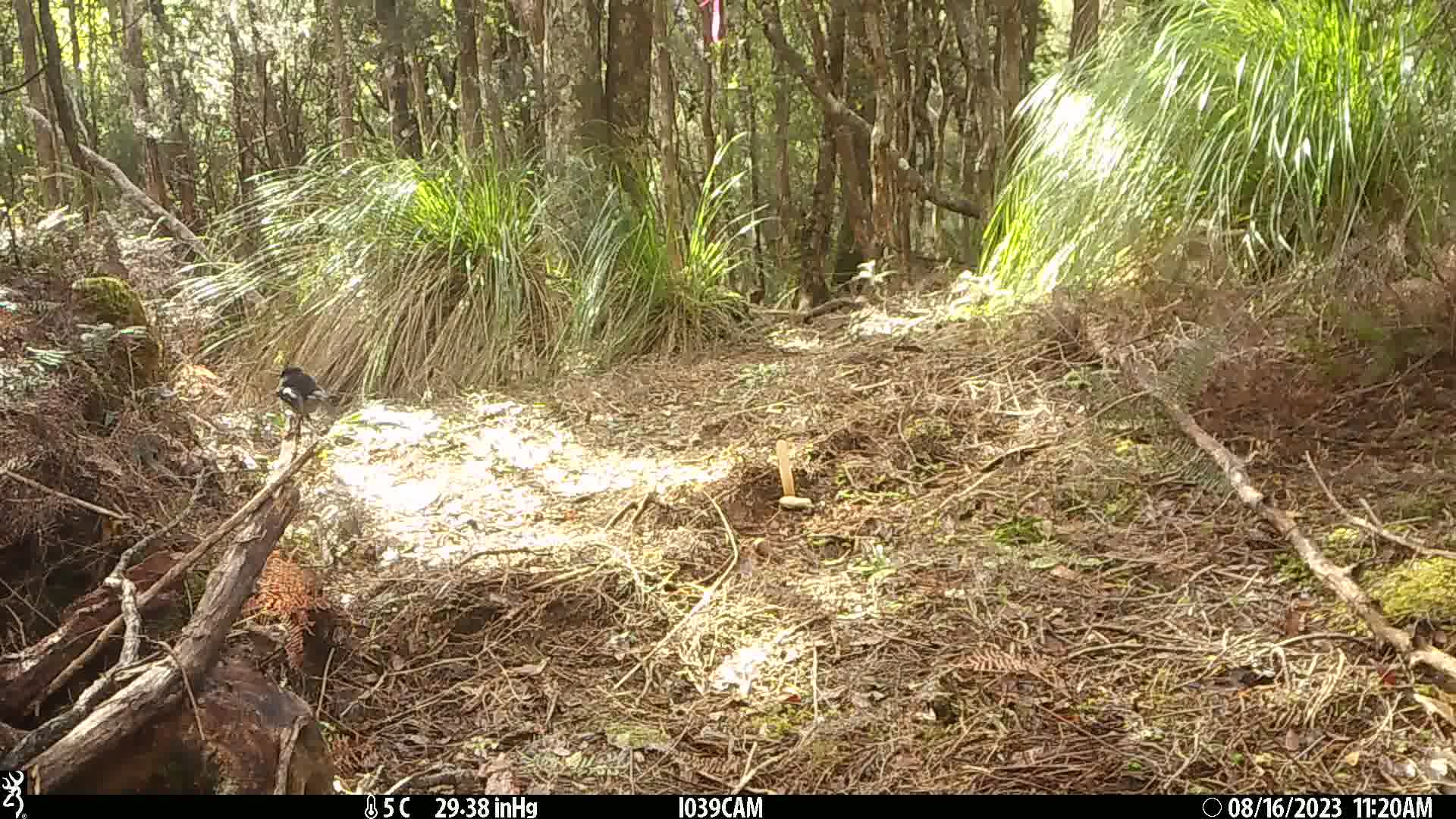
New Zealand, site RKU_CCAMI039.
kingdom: Animalia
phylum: Chordata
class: Aves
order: Passeriformes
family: Petroicidae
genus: Petroica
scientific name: Petroica macrocephala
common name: tomtit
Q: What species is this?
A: Tomtit (Petroica macrocephala).